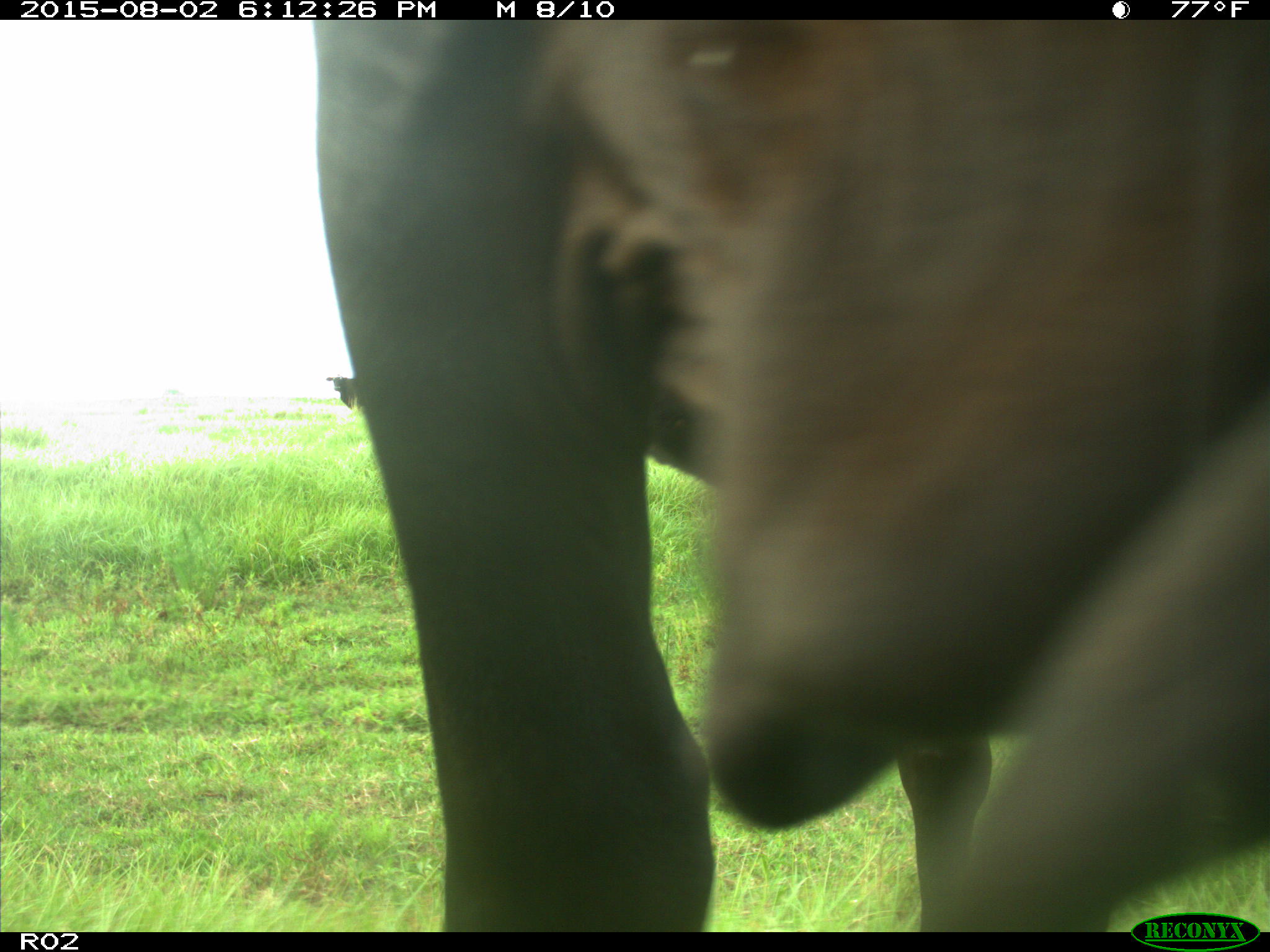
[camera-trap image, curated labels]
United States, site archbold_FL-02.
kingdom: Animalia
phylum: Chordata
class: Mammalia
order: Artiodactyla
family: Bovidae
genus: Bos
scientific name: Bos taurus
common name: domestic cow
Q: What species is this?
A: Bos taurus (domestic cow).